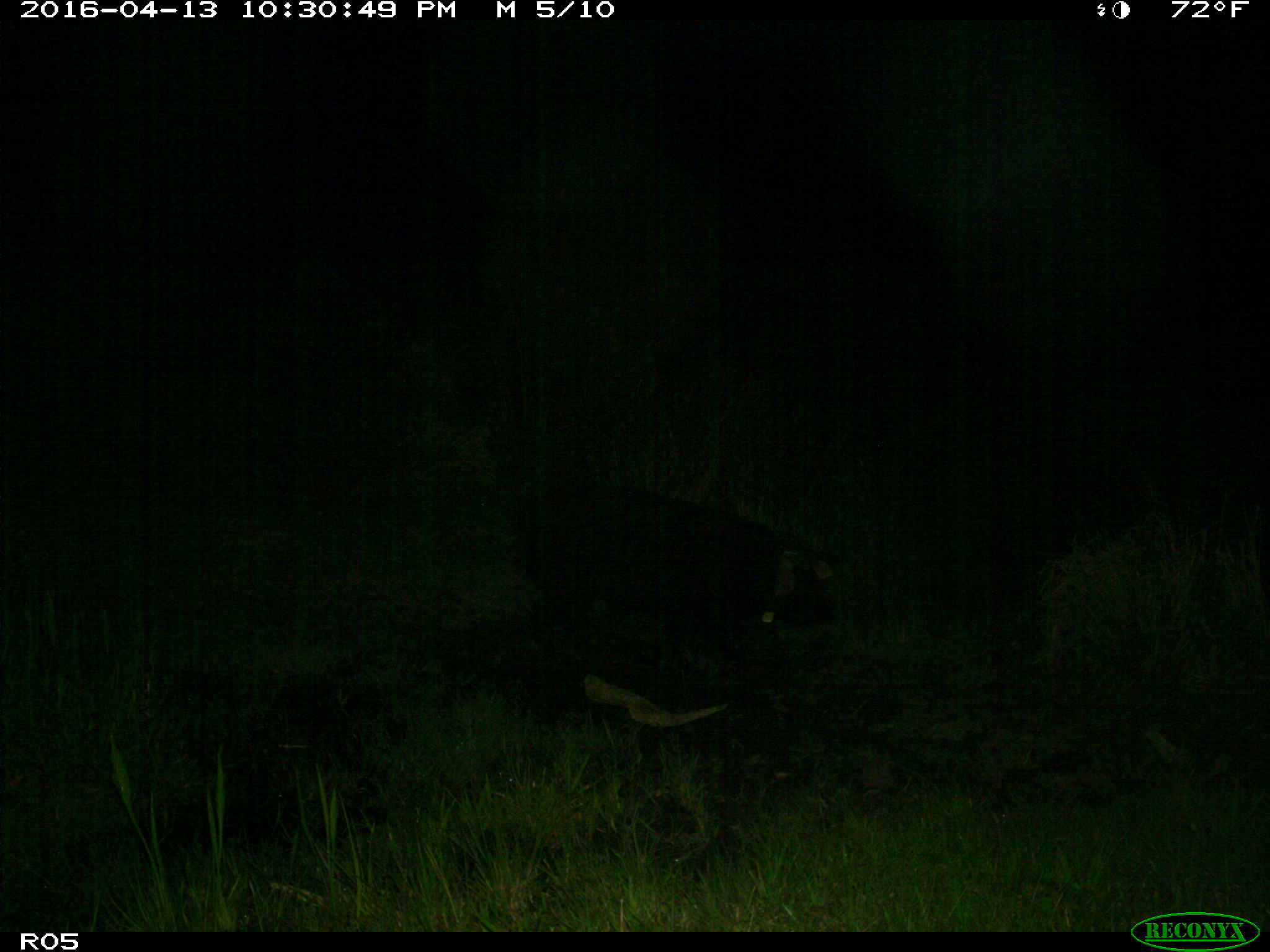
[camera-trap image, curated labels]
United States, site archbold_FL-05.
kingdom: Animalia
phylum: Chordata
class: Mammalia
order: Artiodactyla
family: Suidae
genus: Sus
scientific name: Sus scrofa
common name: wild boar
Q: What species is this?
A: Sus scrofa (wild boar).